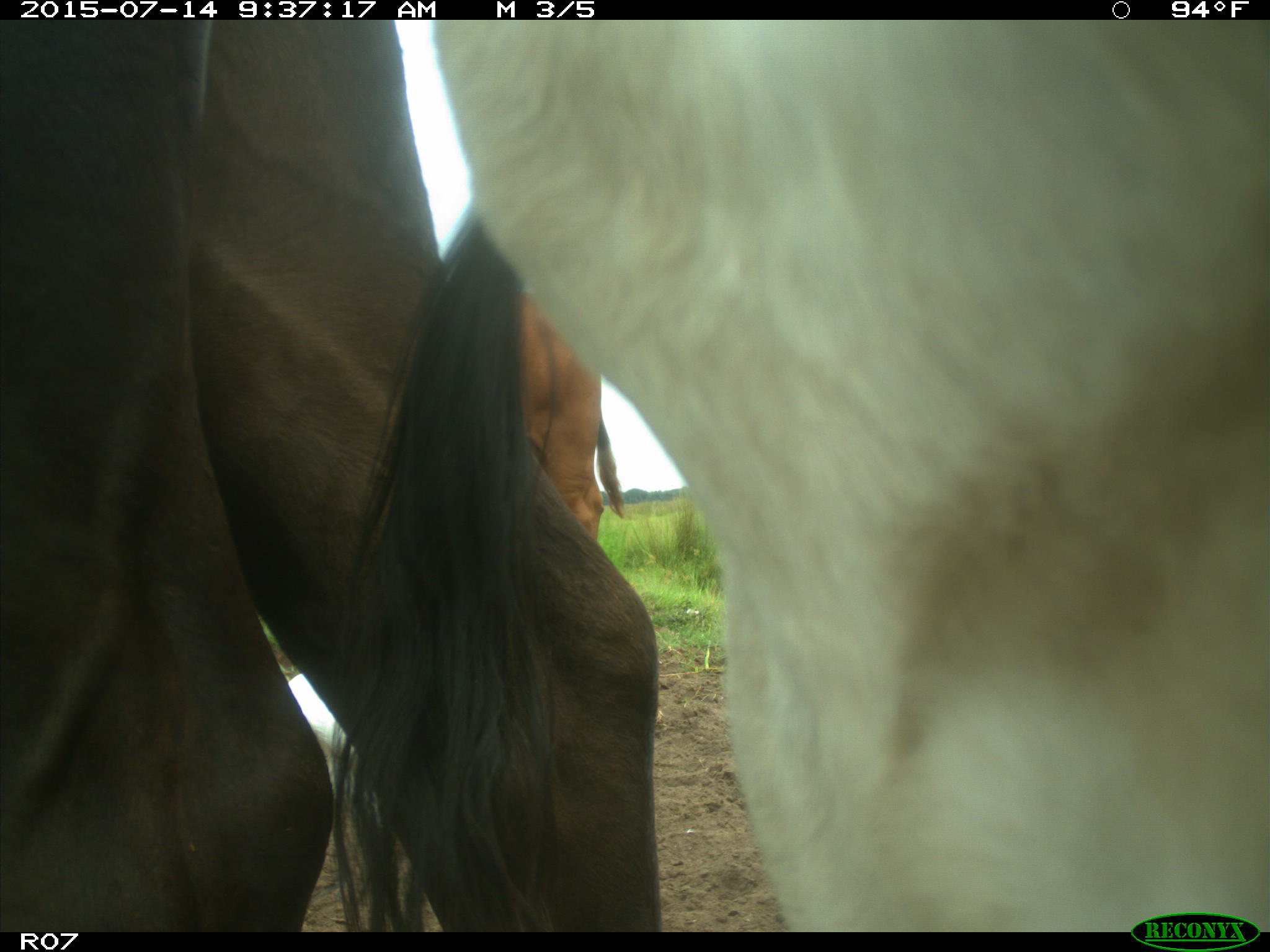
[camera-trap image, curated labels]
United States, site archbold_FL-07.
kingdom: Animalia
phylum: Chordata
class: Mammalia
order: Artiodactyla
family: Bovidae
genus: Bos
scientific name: Bos taurus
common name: domestic cow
Bos taurus (domestic cow).